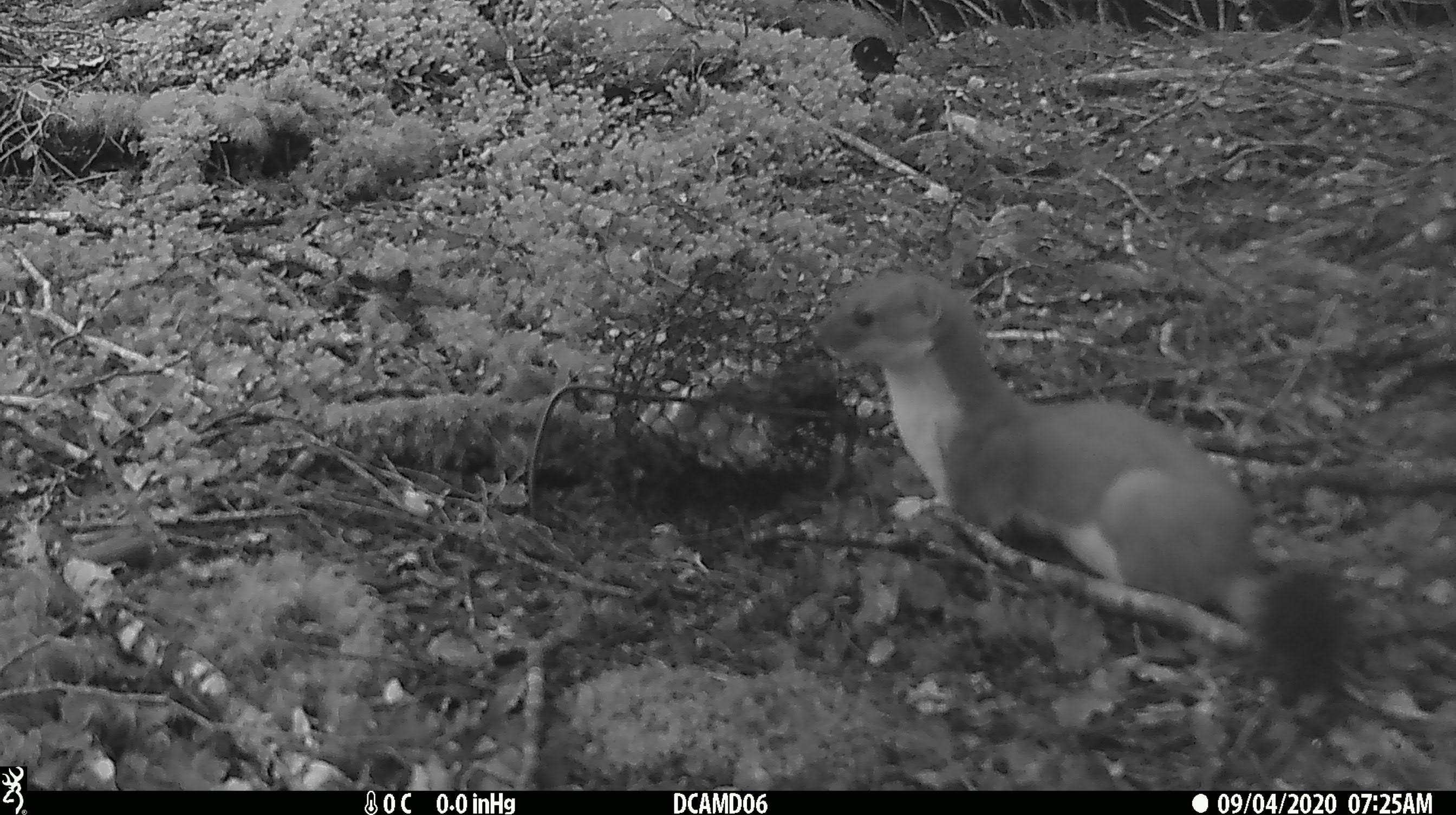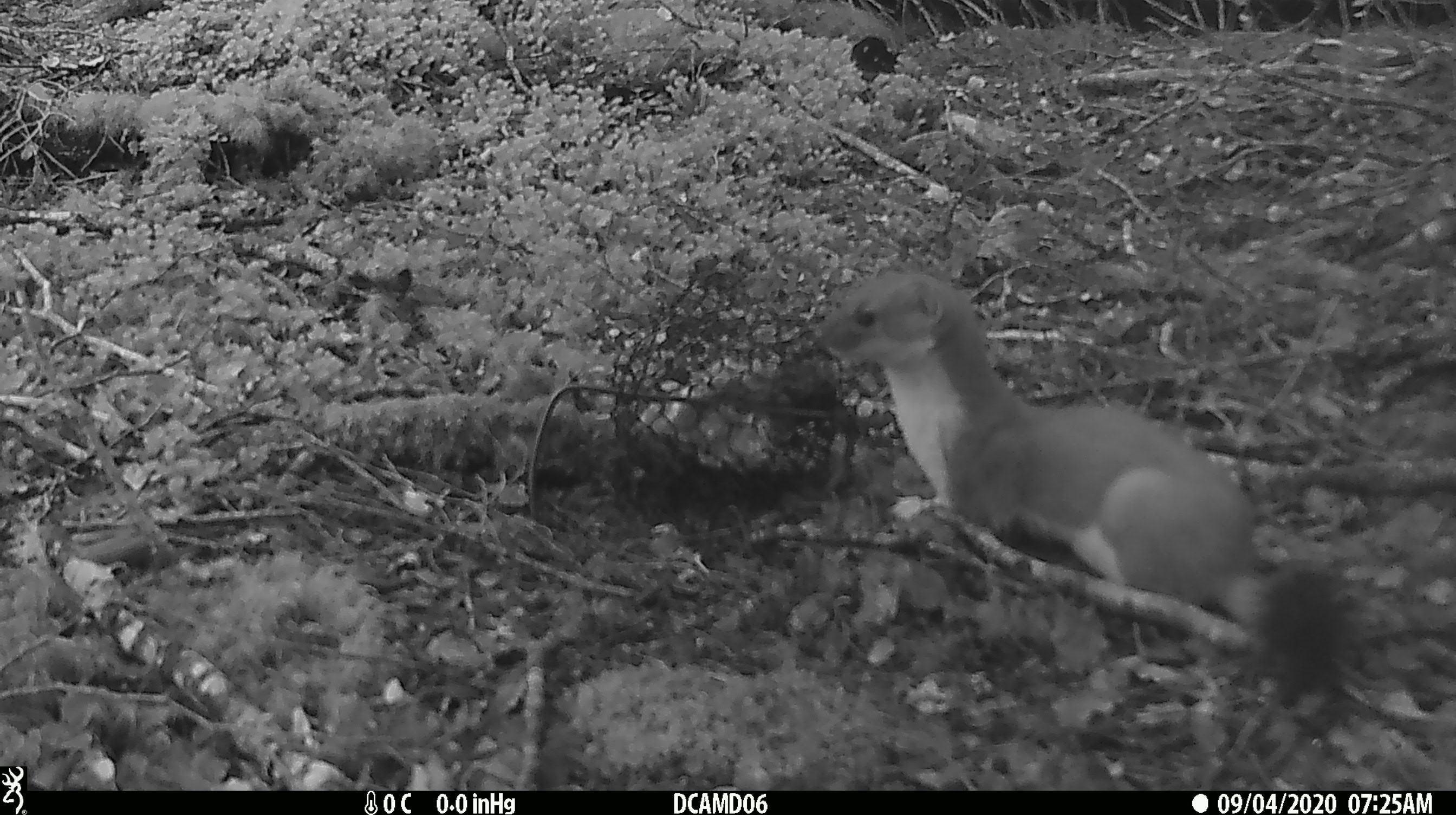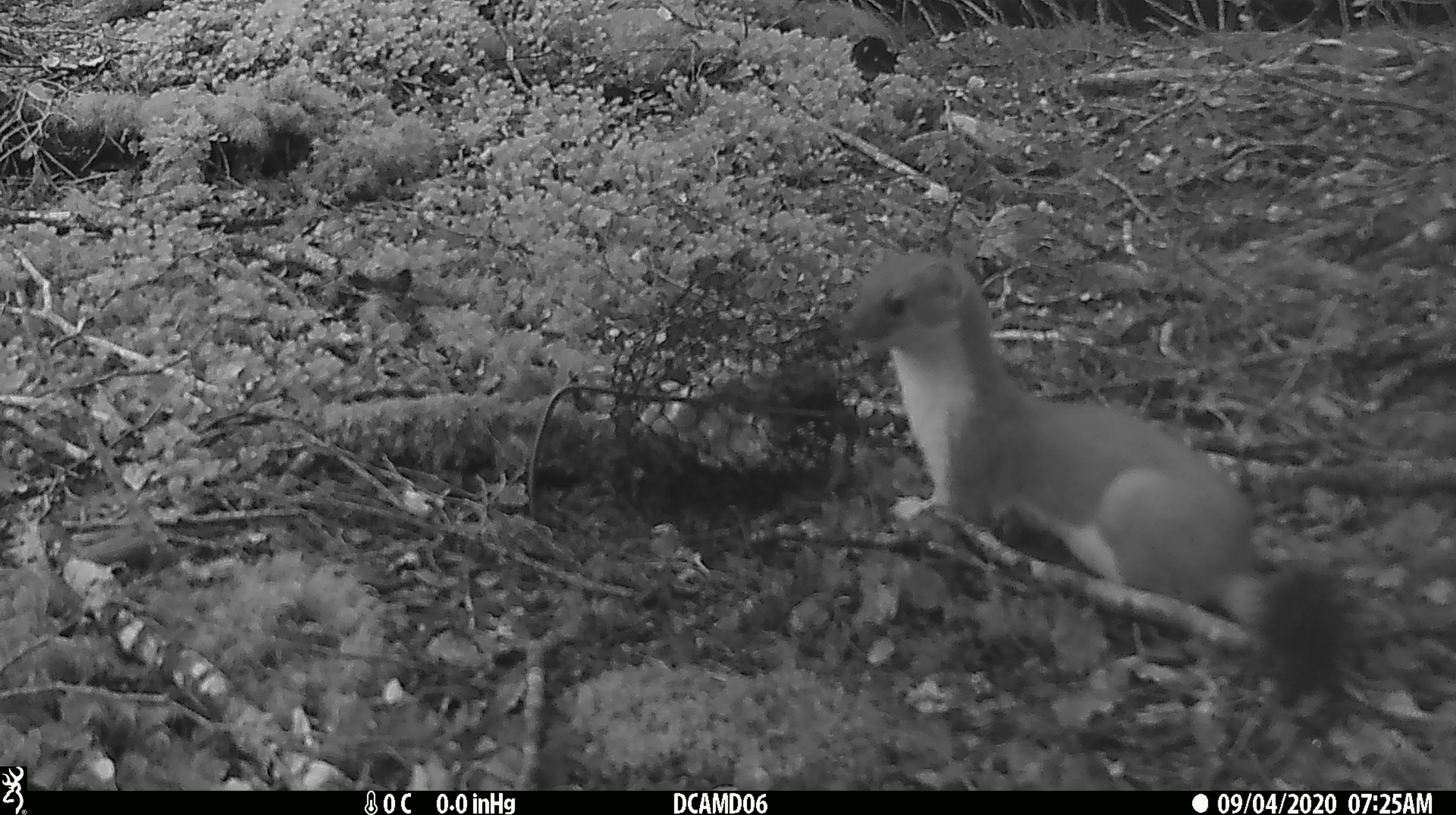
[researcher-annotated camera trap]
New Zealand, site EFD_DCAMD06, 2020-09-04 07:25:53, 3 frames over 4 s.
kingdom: Animalia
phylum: Chordata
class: Mammalia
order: Carnivora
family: Mustelidae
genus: Mustela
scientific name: Mustela erminea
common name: stoat